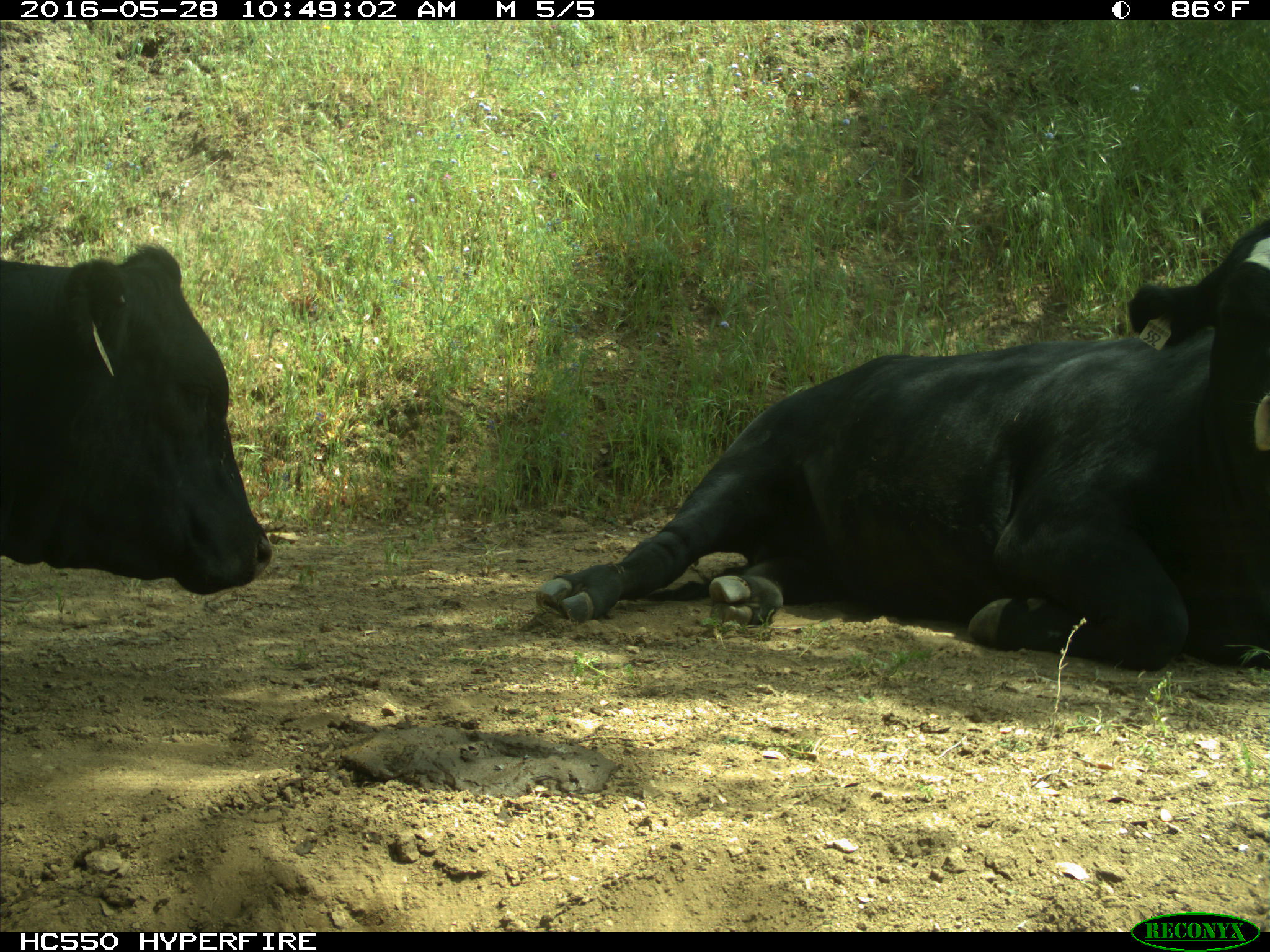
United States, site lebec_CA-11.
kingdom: Animalia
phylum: Chordata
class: Mammalia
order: Artiodactyla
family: Bovidae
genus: Bos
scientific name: Bos taurus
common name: domestic cow